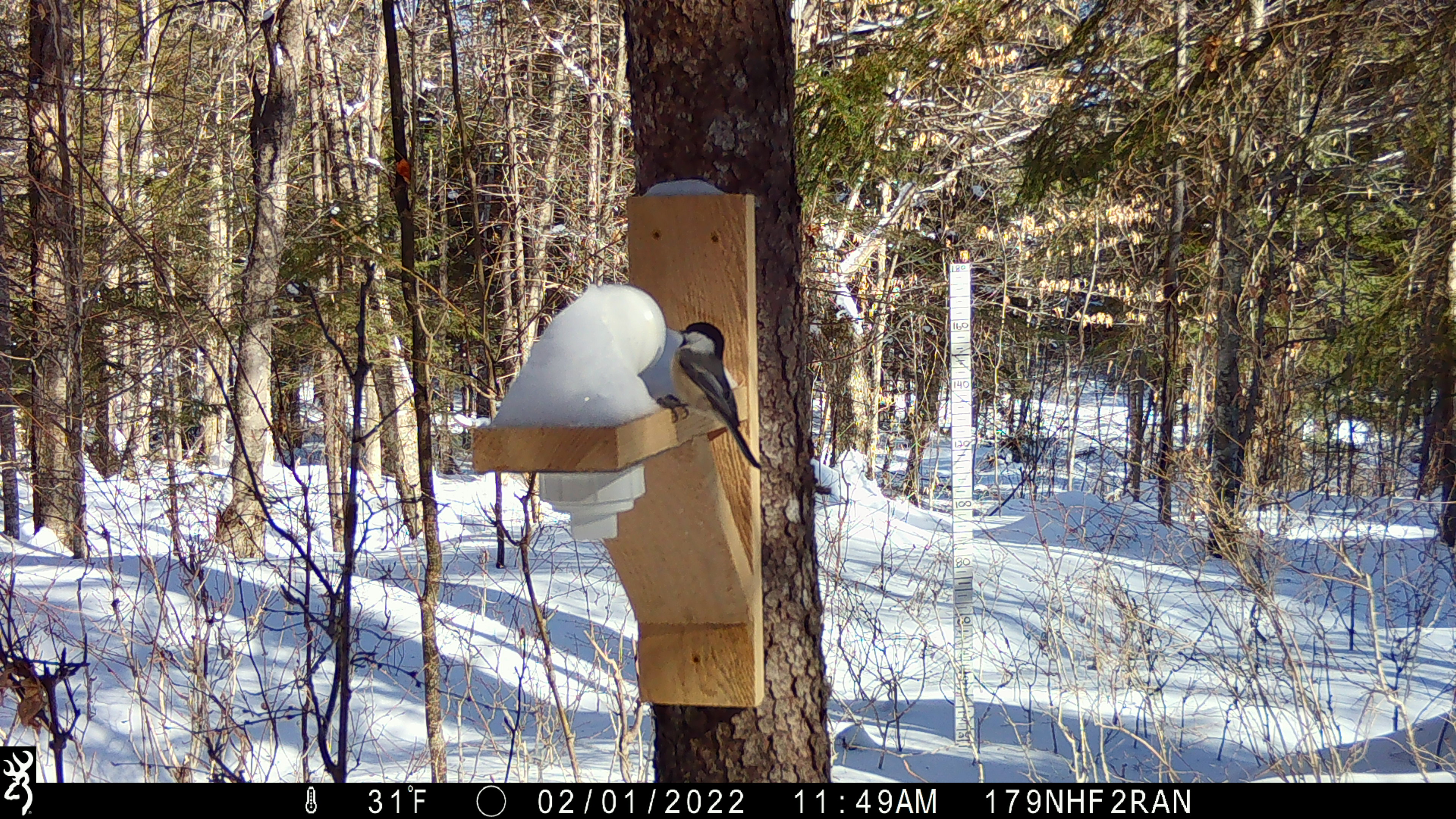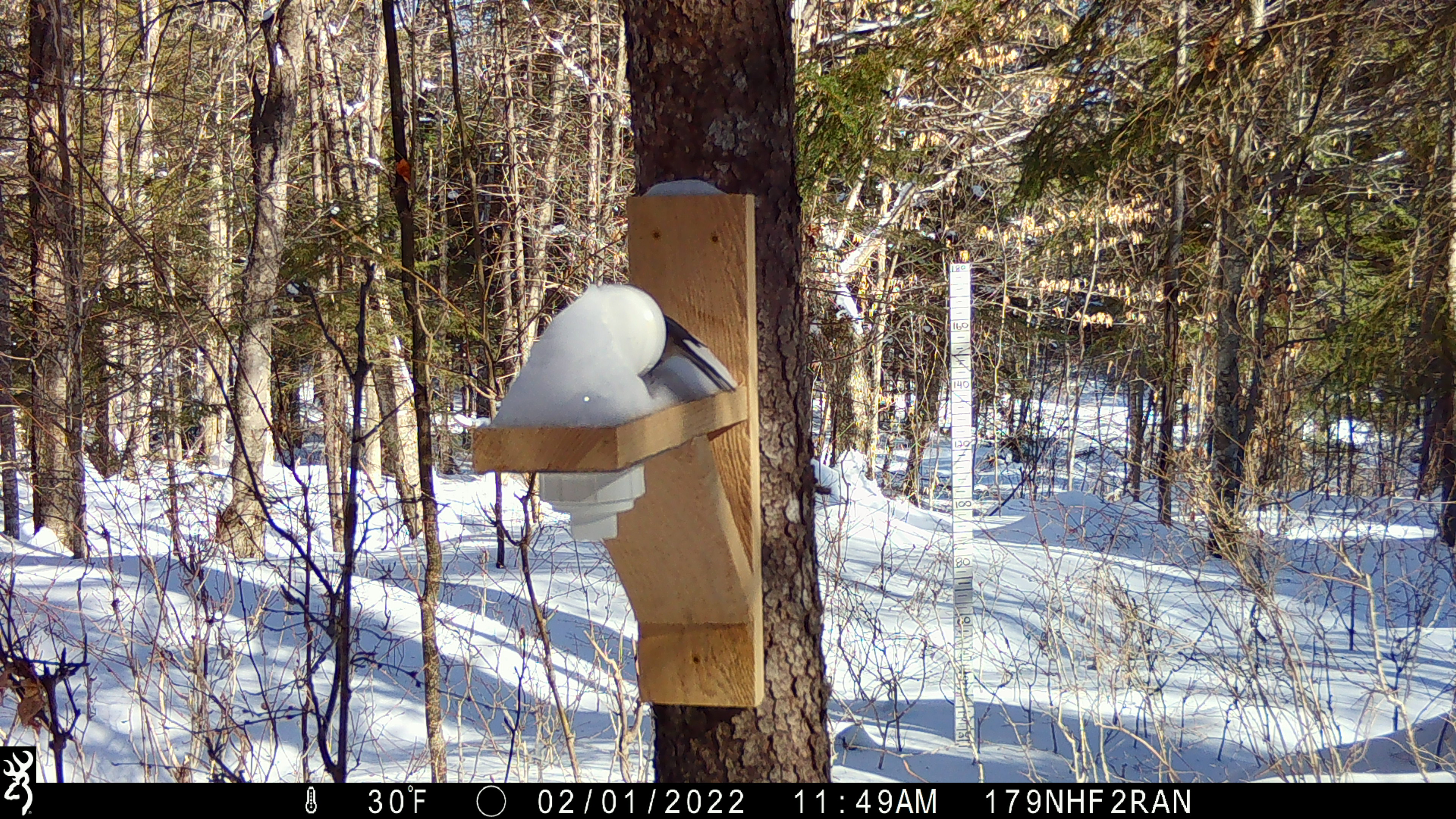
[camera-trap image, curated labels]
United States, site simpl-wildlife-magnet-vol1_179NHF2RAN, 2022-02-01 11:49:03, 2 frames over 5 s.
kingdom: Animalia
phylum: Chordata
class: Aves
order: Passeriformes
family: Sittidae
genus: Sitta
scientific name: Sitta canadensis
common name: red-breasted nuthatch